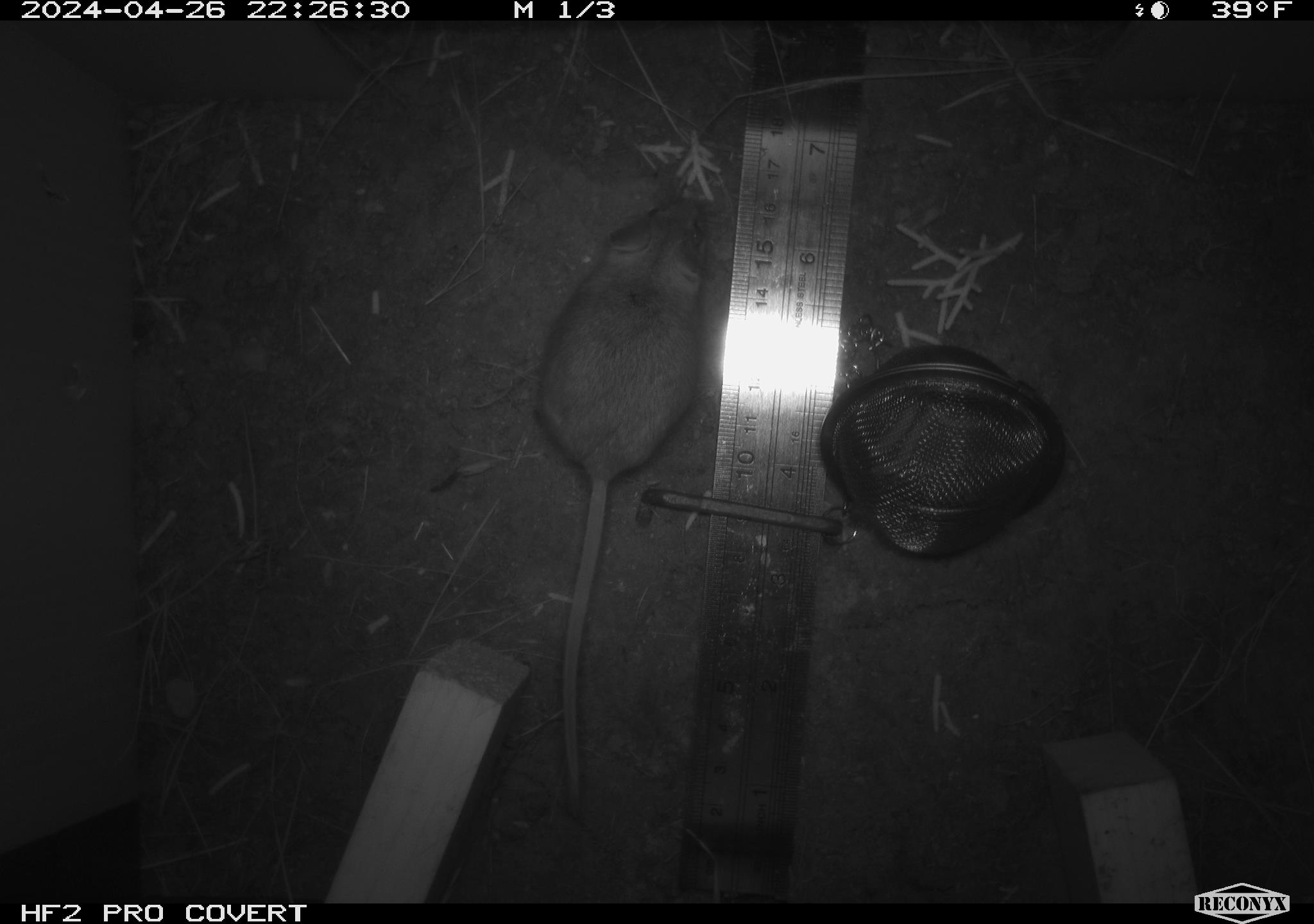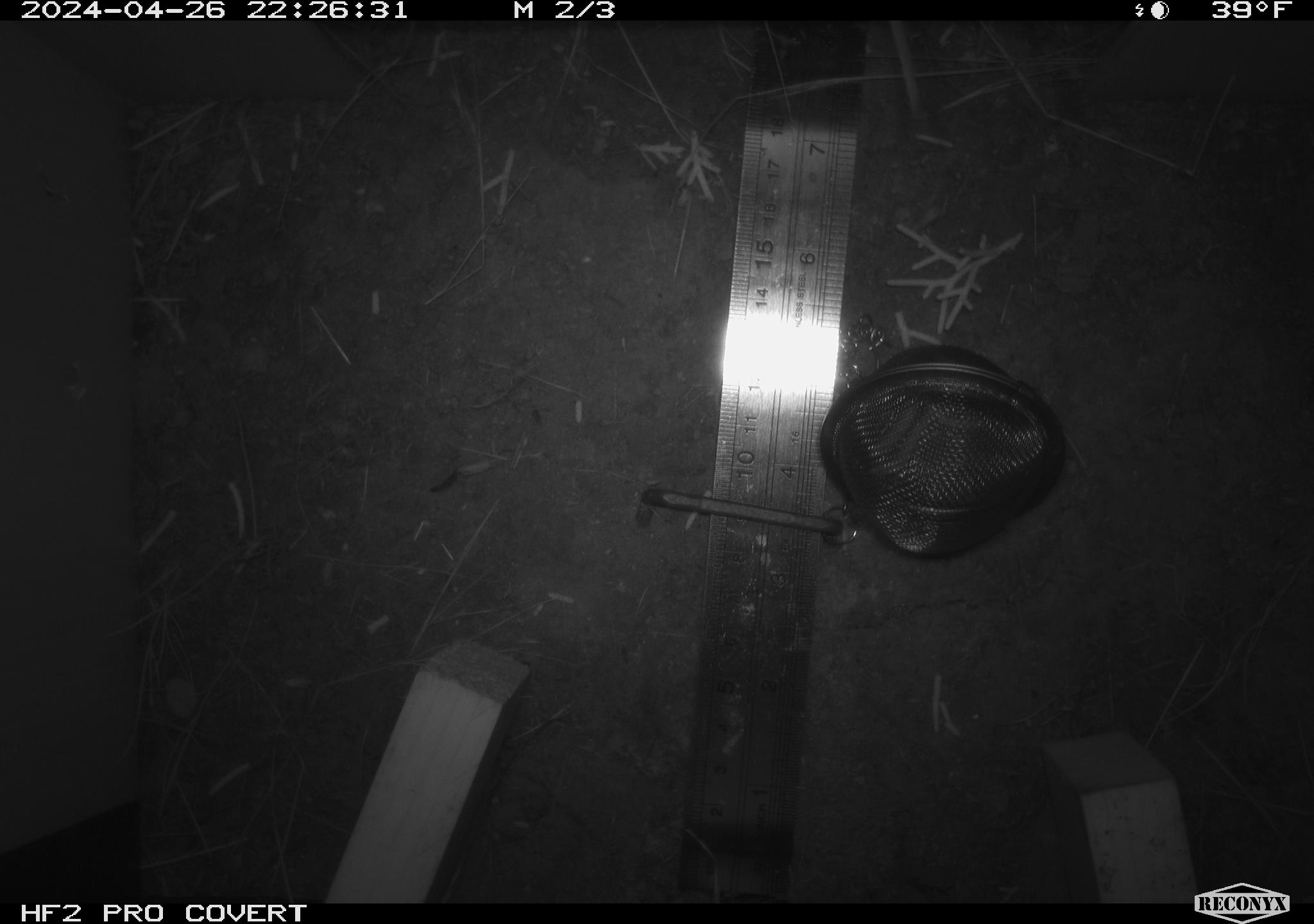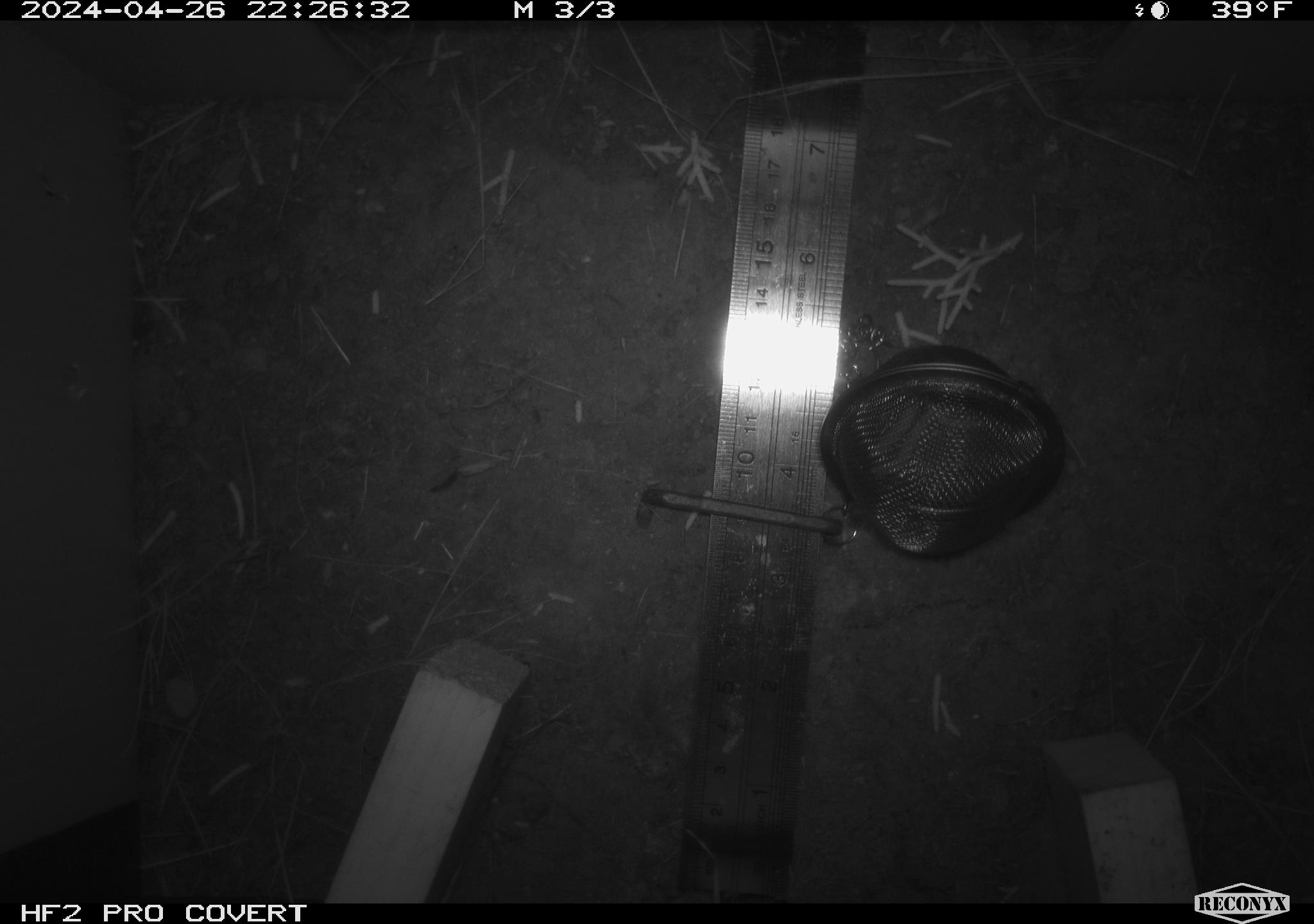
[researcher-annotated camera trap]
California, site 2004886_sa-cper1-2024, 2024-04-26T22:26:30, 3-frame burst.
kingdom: Animalia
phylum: Chordata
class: Mammalia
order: Rodentia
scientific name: Rodentia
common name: rodent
Rodent (Rodentia).